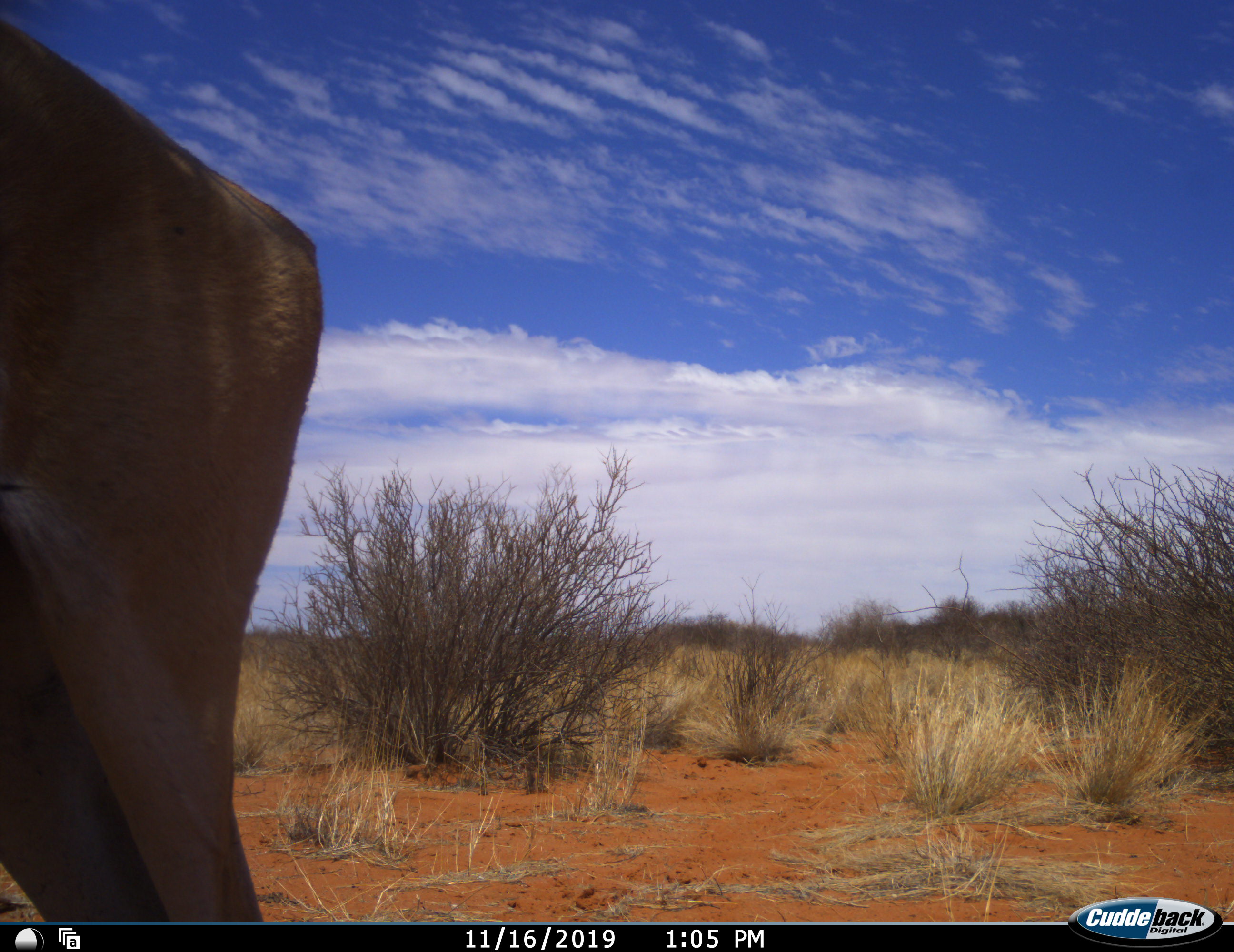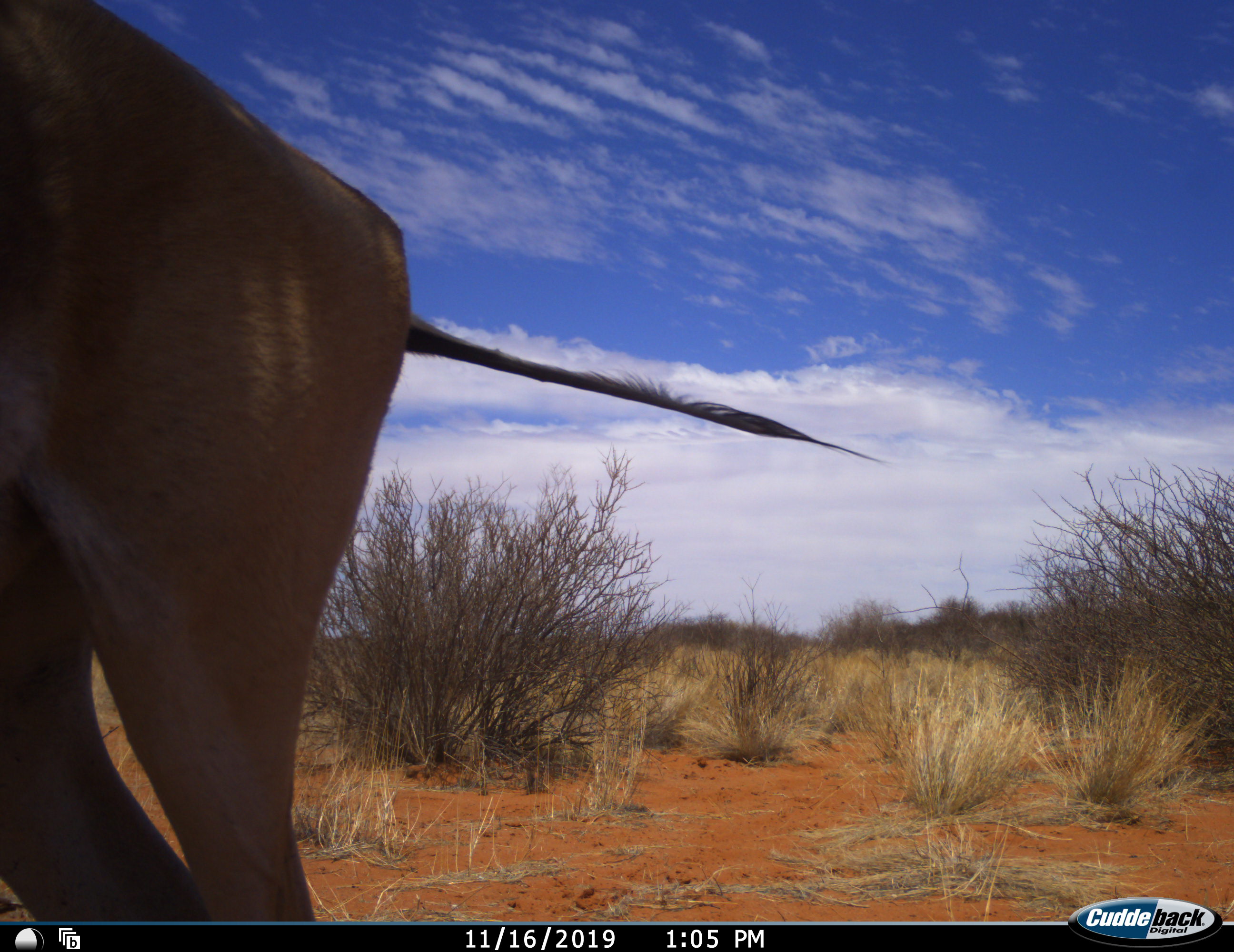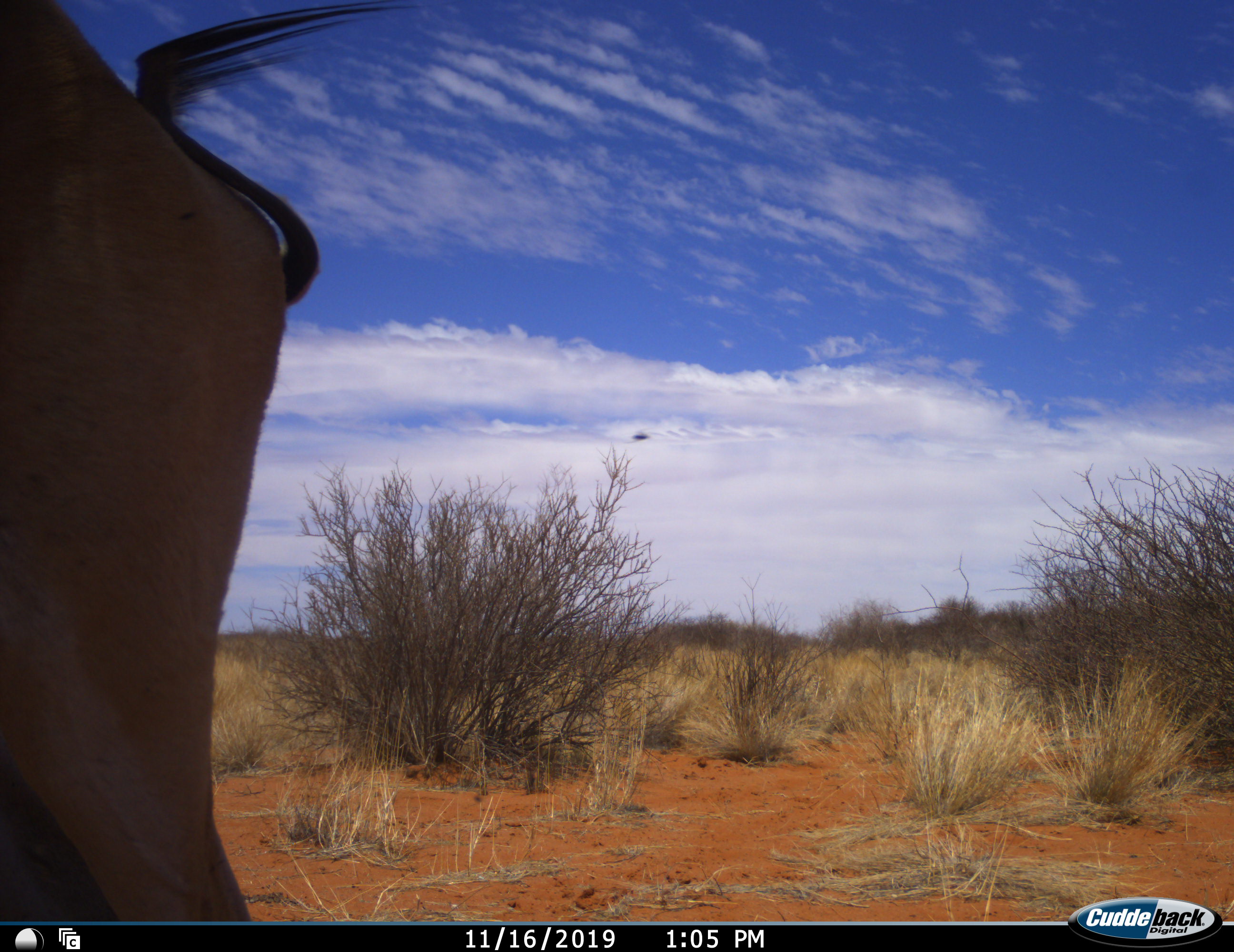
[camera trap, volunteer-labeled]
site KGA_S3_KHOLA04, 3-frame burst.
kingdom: Animalia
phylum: Chordata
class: Mammalia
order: Artiodactyla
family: Bovidae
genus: Antidorcas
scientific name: Antidorcas marsupialis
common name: springbok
Springbok (Antidorcas marsupialis), count 1. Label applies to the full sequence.